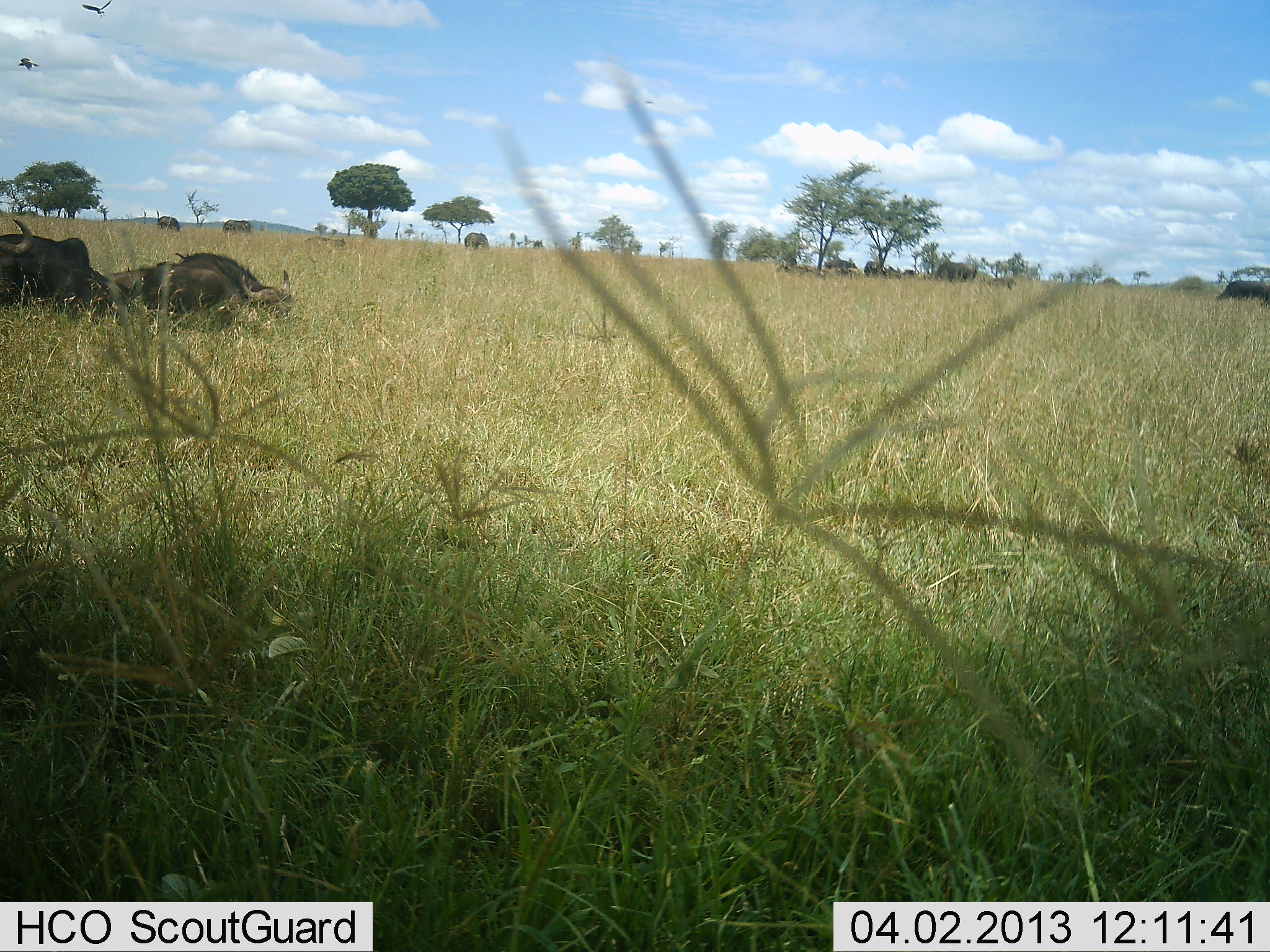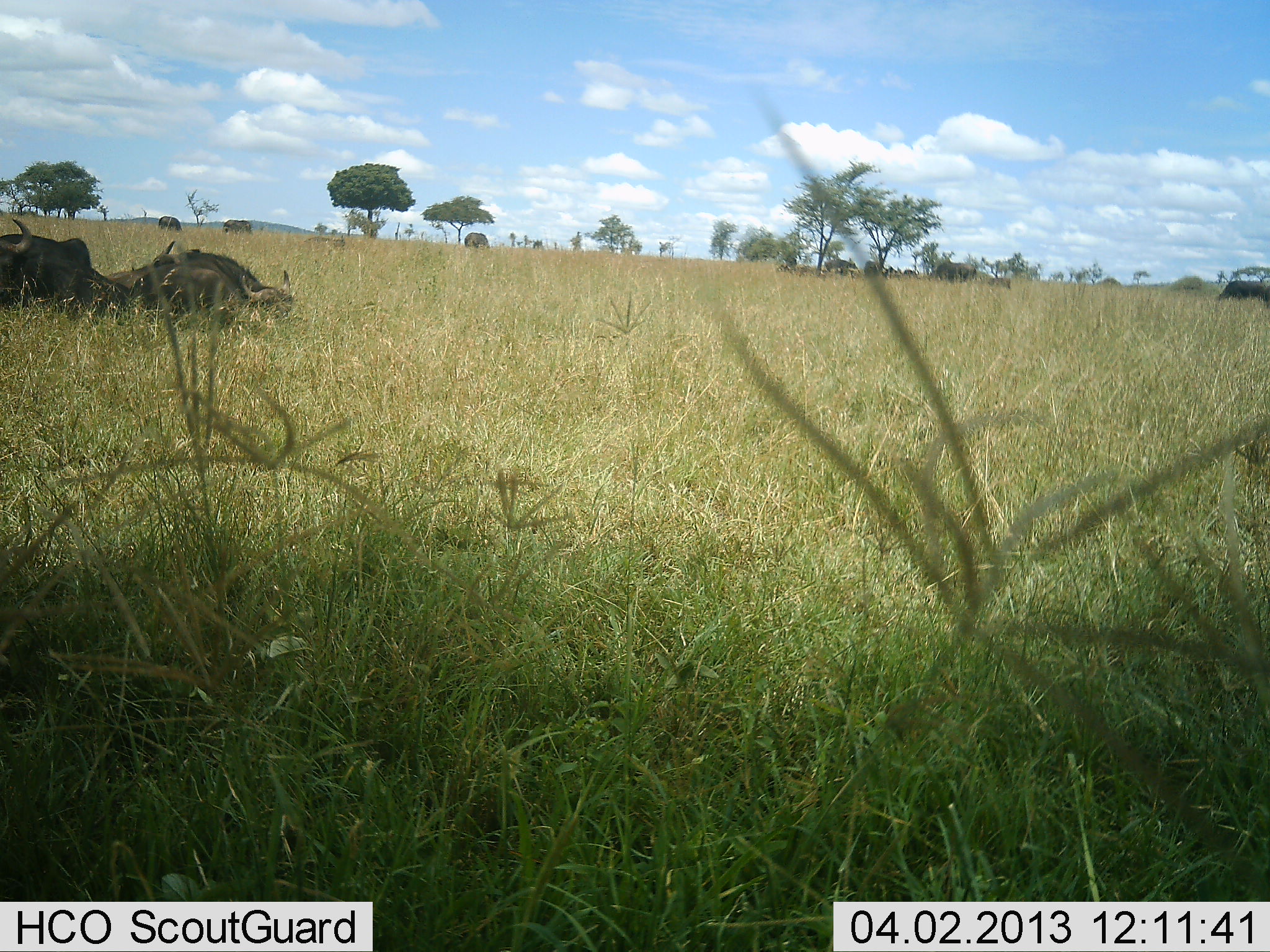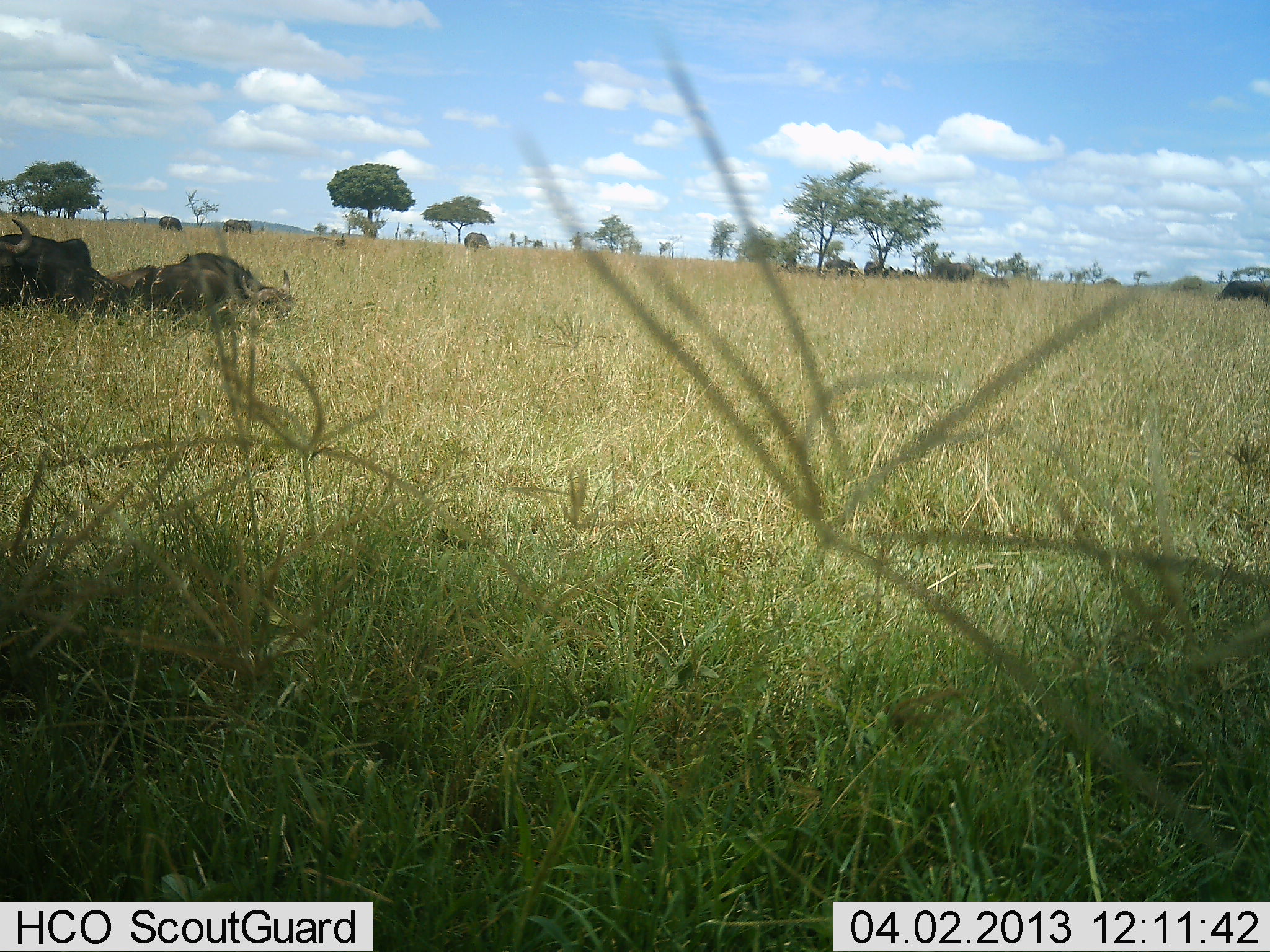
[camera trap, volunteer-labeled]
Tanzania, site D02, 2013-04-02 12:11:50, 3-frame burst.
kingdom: Animalia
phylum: Chordata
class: Mammalia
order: Artiodactyla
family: Bovidae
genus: Syncerus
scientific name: Syncerus caffer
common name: cape buffalo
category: buffalo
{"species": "buffalo (cape buffalo) (Syncerus caffer)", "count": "6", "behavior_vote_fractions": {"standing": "29%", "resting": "100%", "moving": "0%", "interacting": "0%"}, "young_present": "7%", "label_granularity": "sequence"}